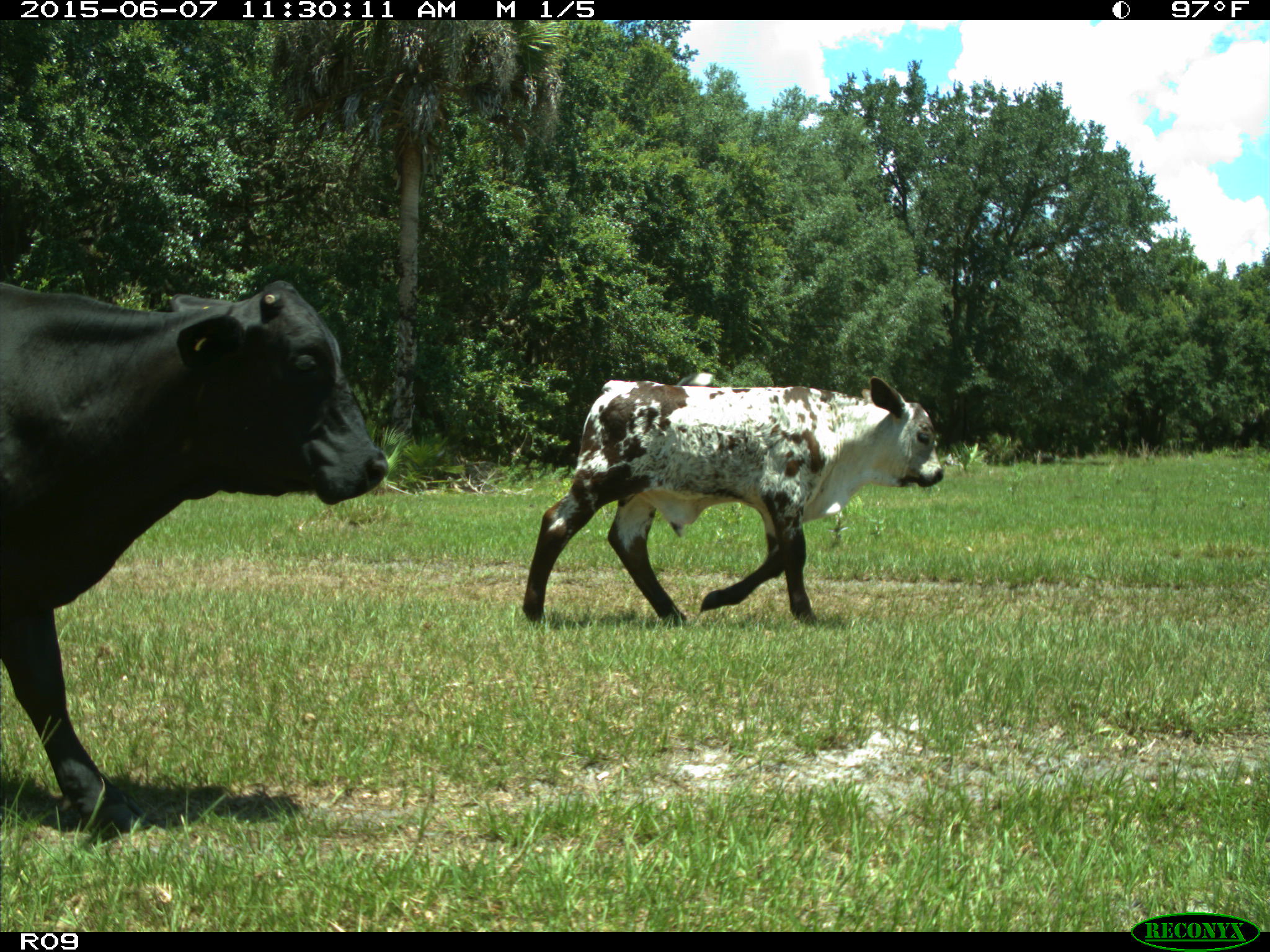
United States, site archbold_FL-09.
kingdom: Animalia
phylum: Chordata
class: Mammalia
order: Artiodactyla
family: Bovidae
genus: Bos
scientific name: Bos taurus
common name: domestic cow